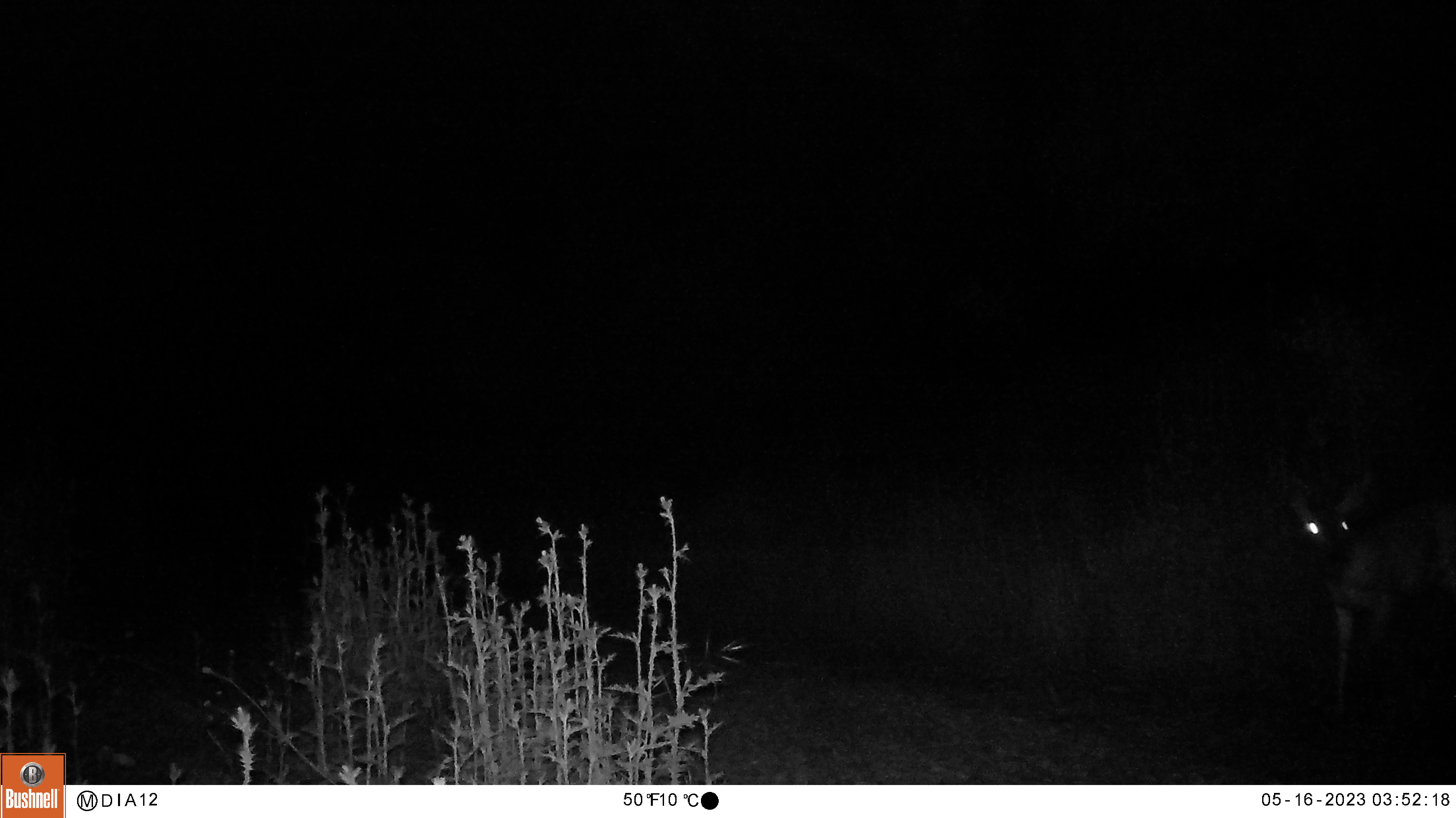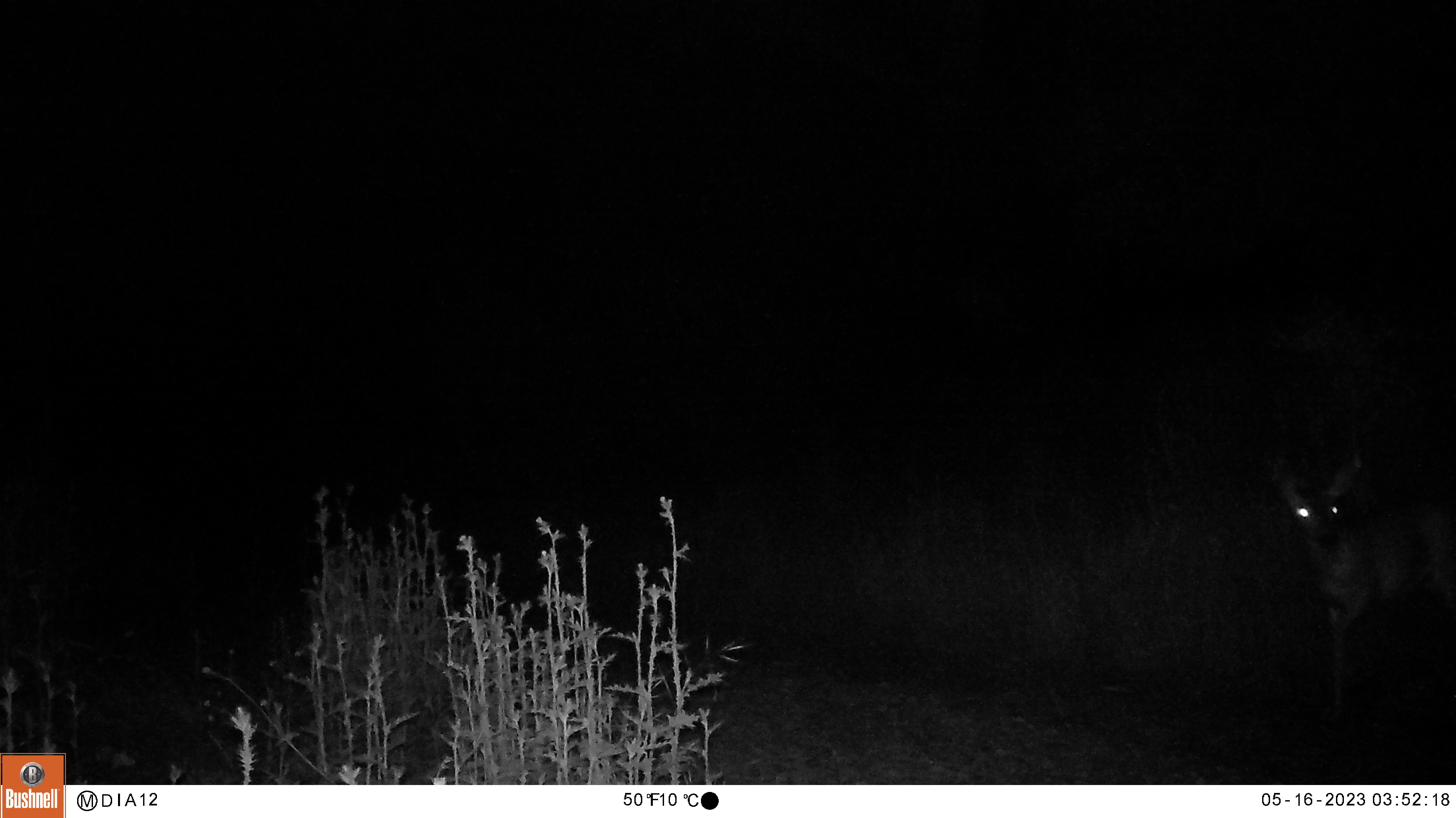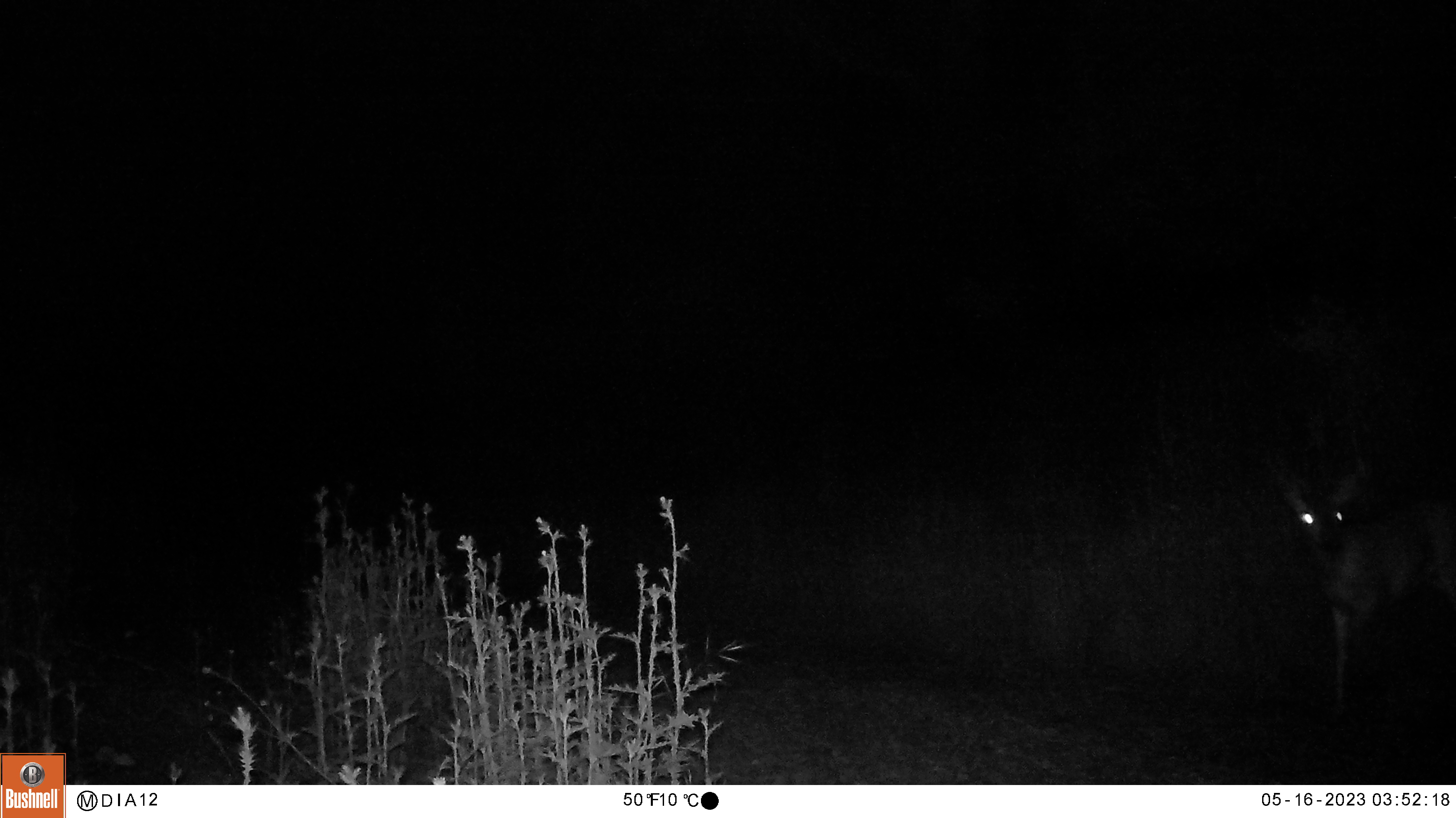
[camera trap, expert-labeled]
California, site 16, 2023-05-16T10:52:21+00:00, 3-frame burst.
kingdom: Animalia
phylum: Chordata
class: Mammalia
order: Artiodactyla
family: Cervidae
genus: Odocoileus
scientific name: Odocoileus hemionus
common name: mule deer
Mule deer (Odocoileus hemionus).